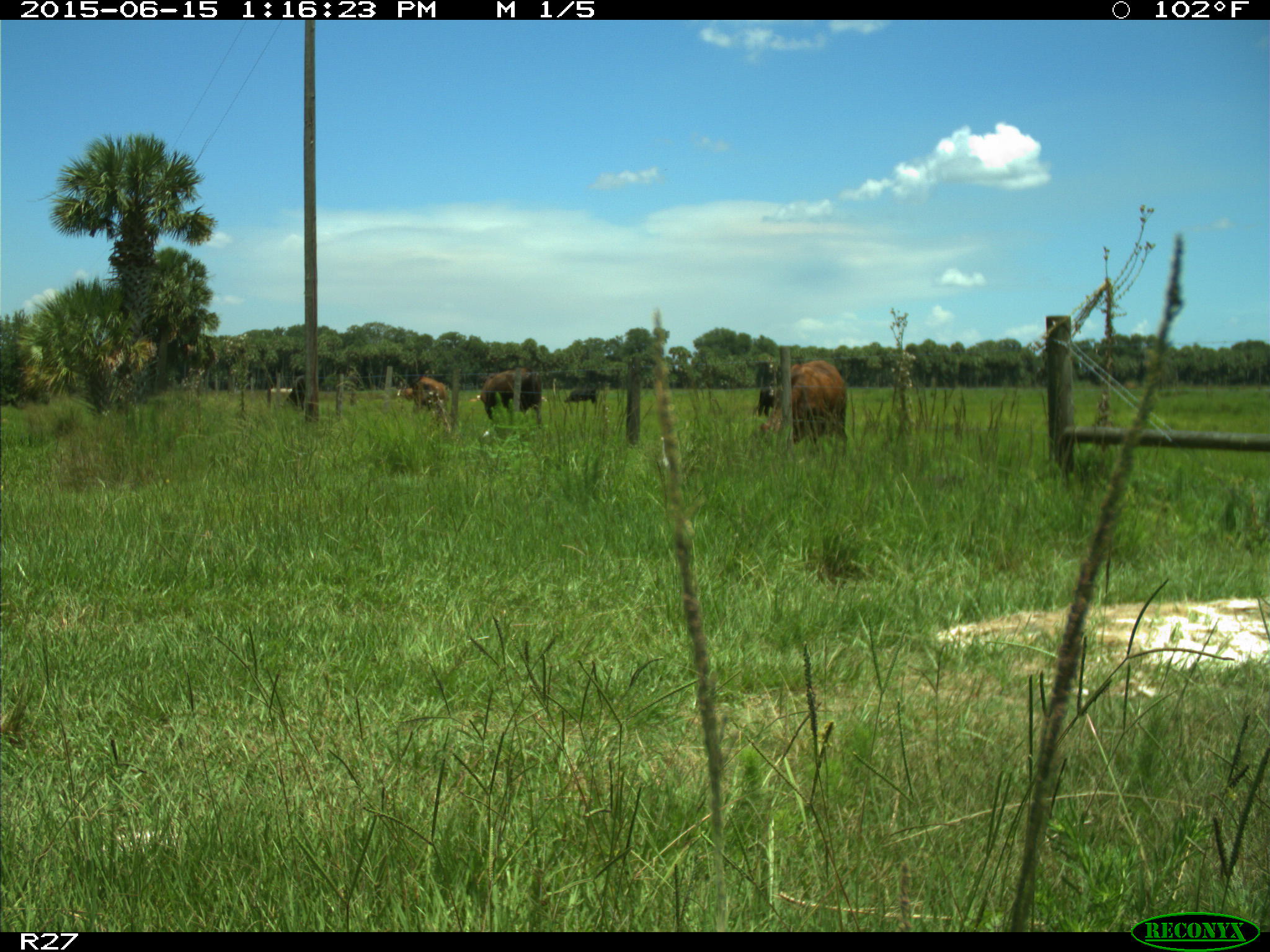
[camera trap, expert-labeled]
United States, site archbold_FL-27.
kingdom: Animalia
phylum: Chordata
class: Mammalia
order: Artiodactyla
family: Bovidae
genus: Bos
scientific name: Bos taurus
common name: domestic cow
Bos taurus (domestic cow).